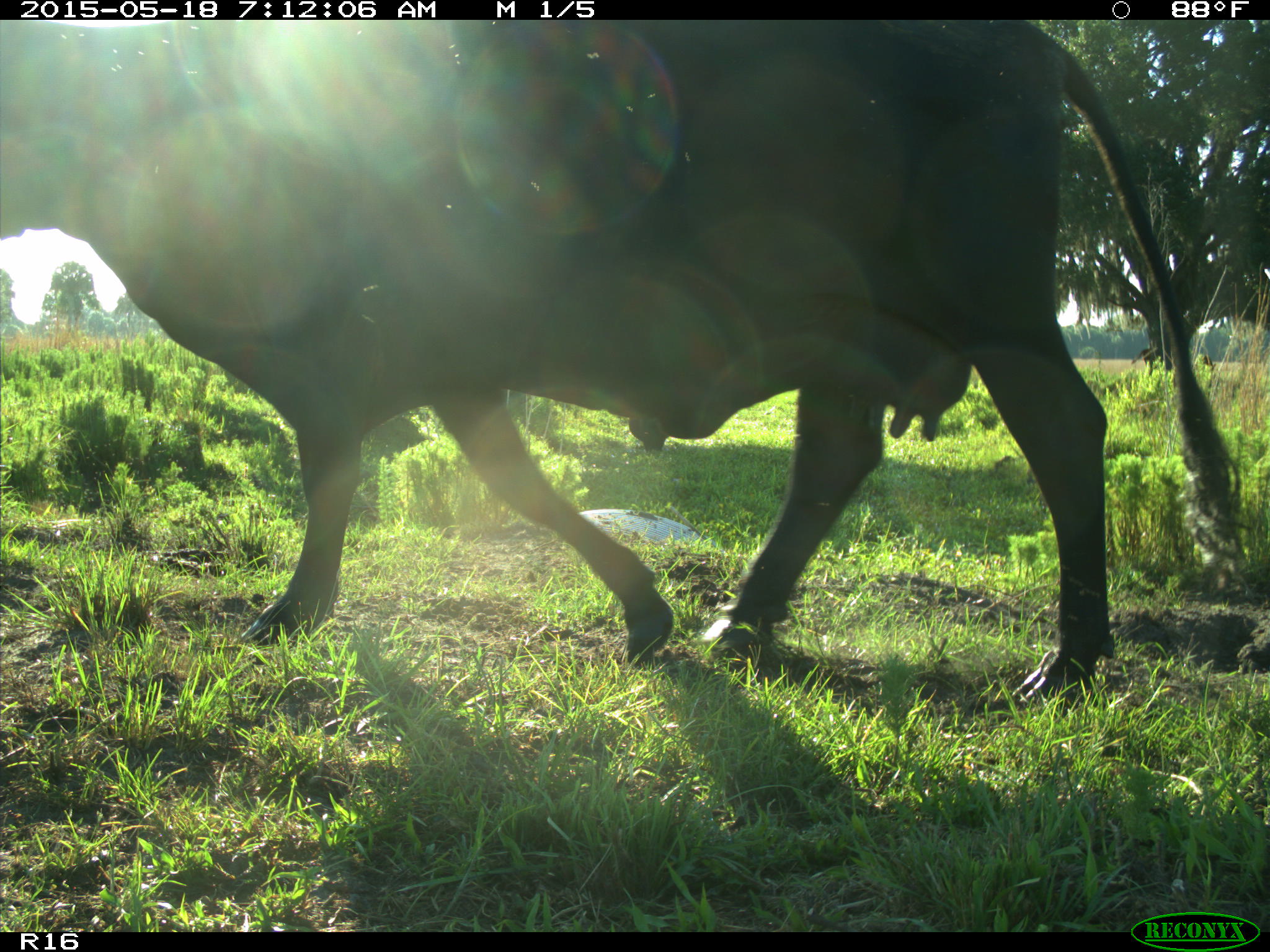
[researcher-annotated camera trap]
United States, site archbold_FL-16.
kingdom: Animalia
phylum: Chordata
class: Mammalia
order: Artiodactyla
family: Bovidae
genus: Bos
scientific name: Bos taurus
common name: domestic cow